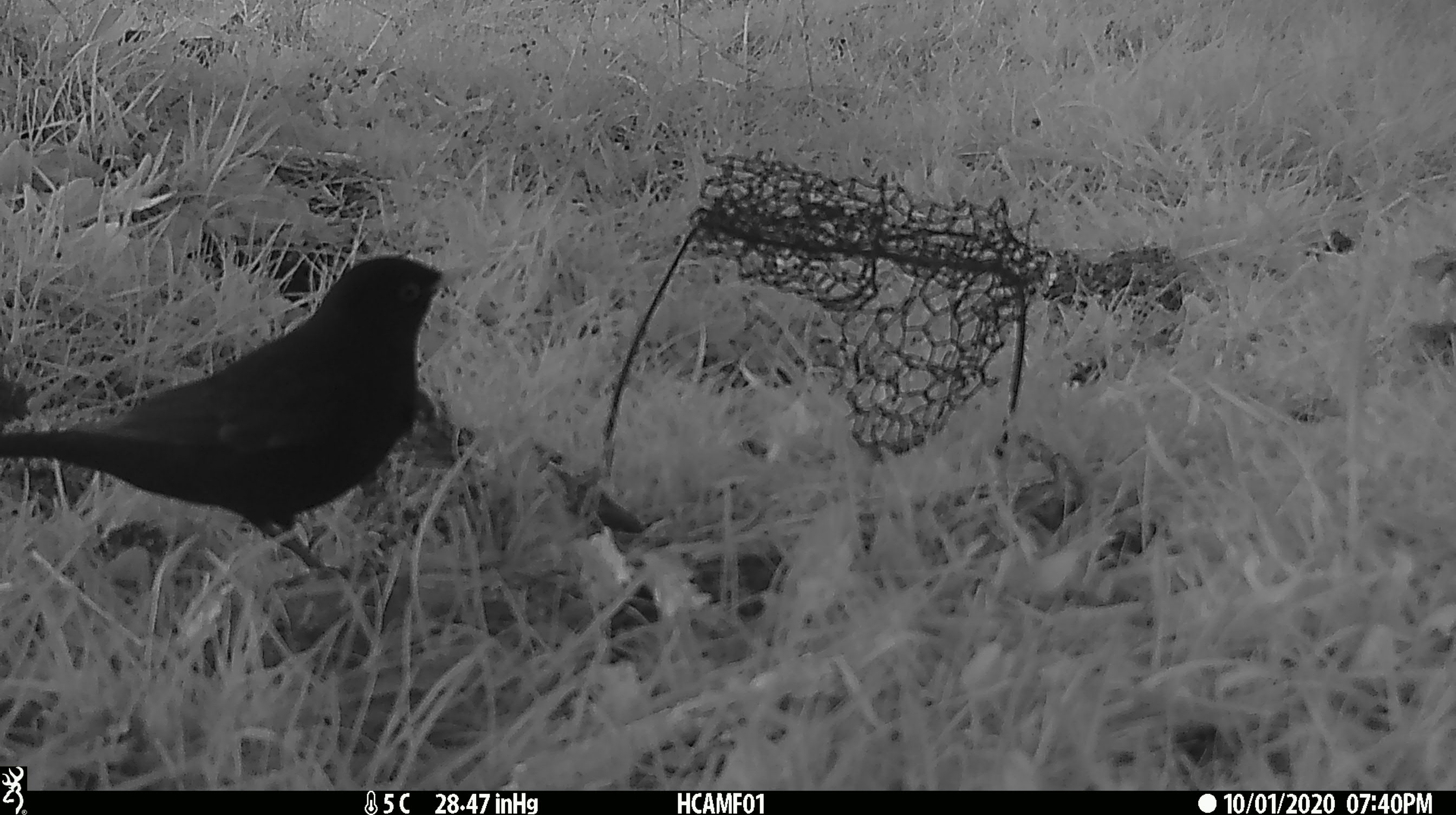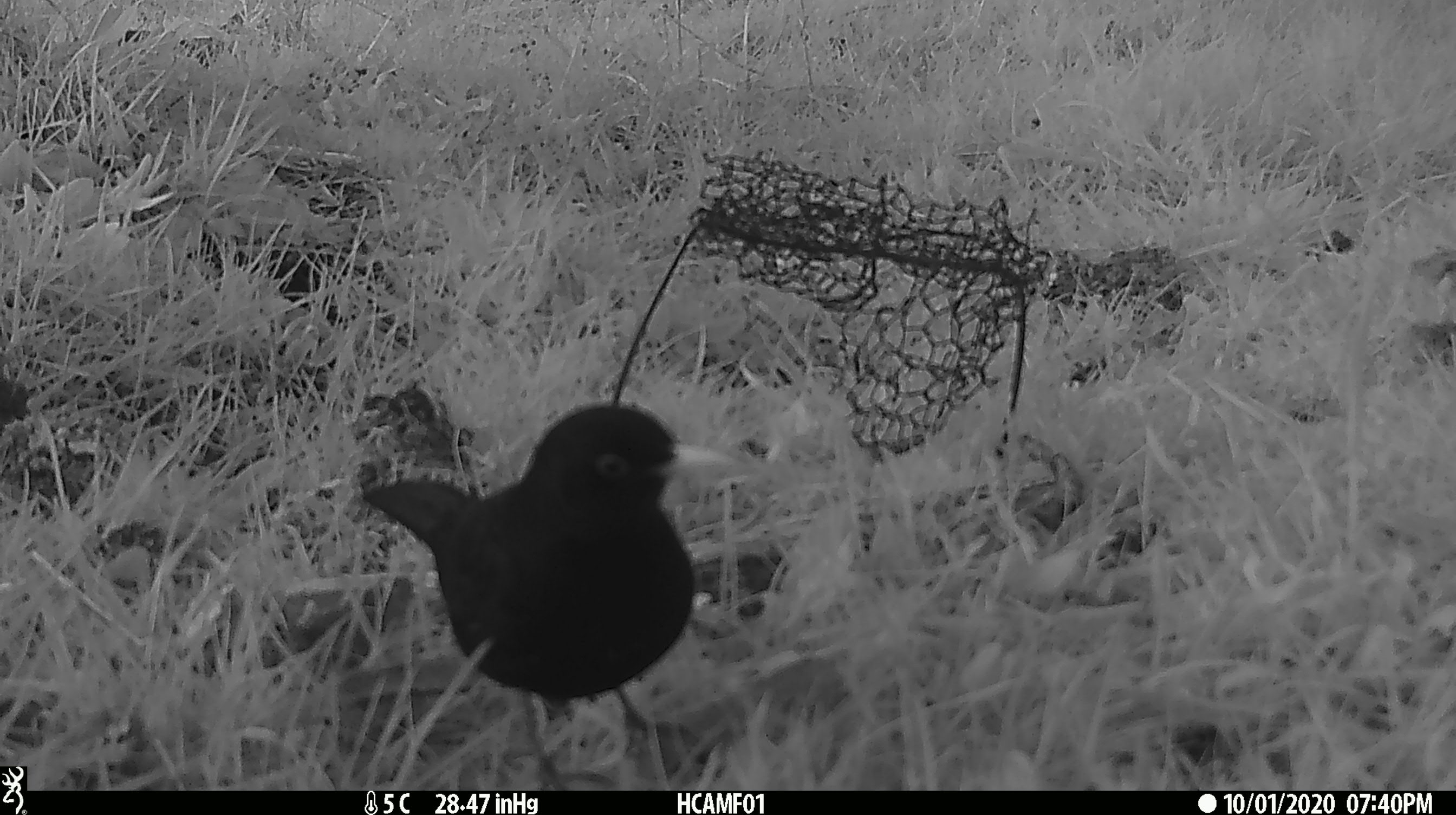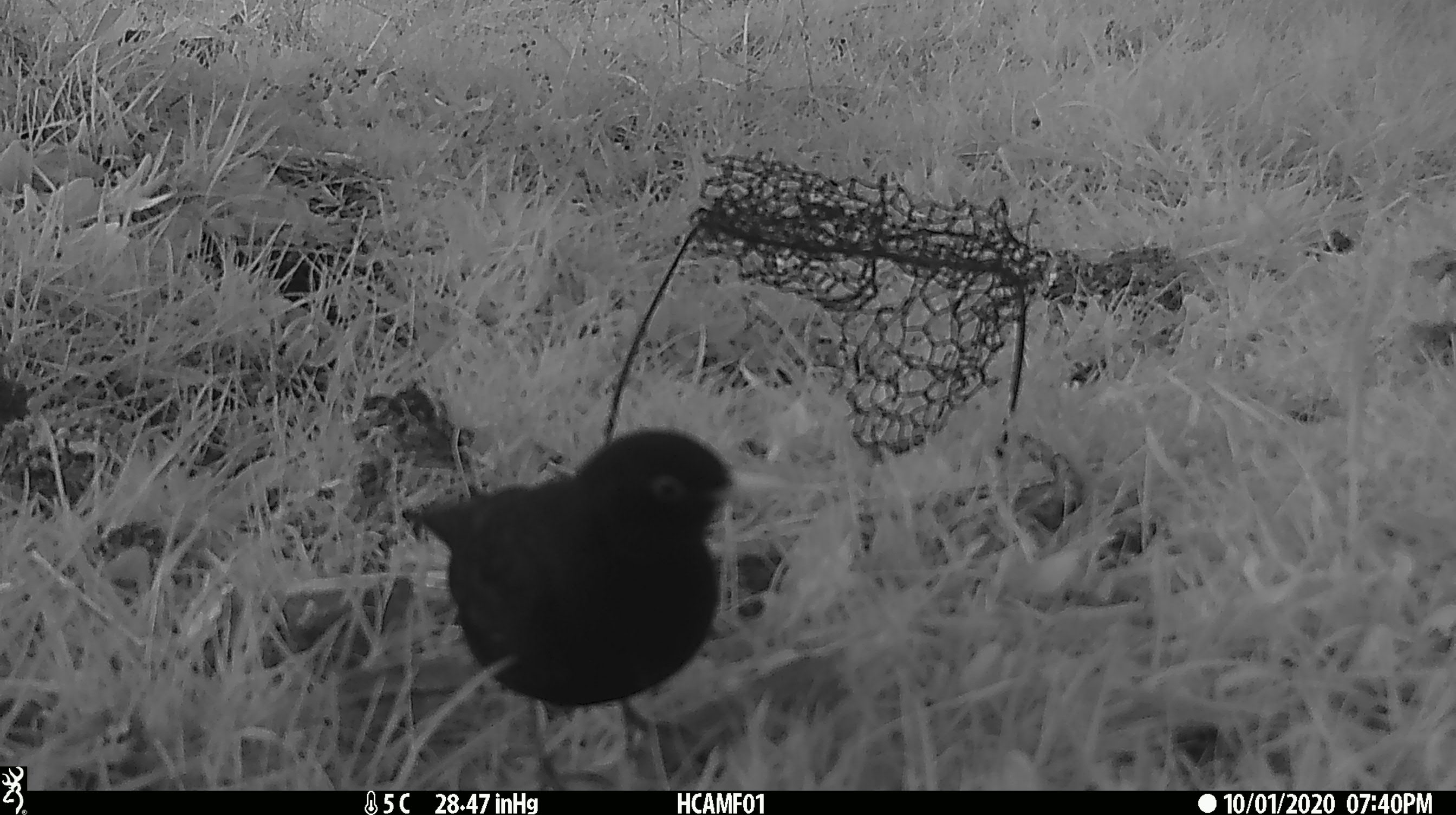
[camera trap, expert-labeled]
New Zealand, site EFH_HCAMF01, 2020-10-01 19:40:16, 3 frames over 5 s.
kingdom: Animalia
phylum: Chordata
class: Aves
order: Passeriformes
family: Turdidae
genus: Turdus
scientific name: Turdus merula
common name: eurasian blackbird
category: blackbird